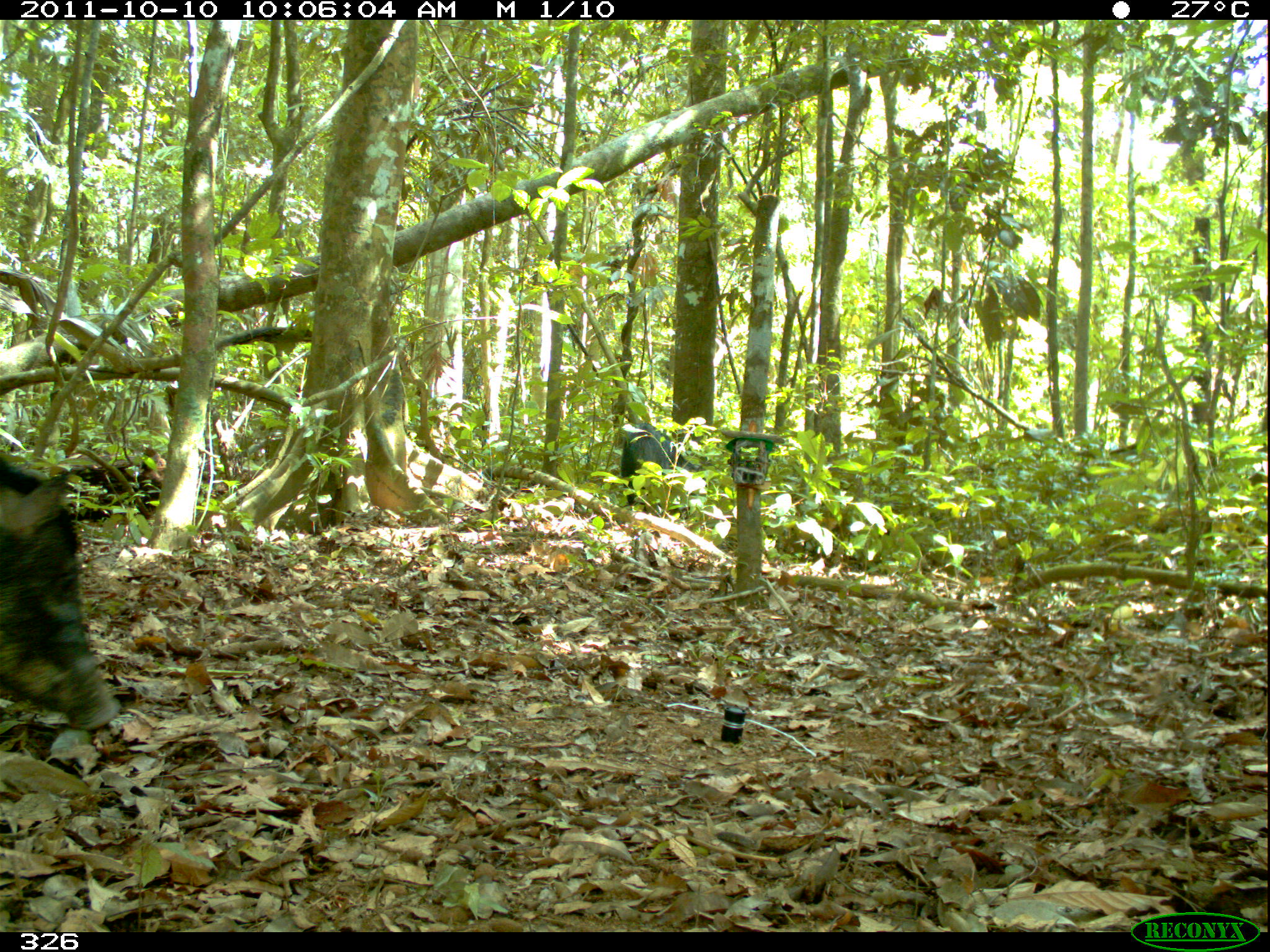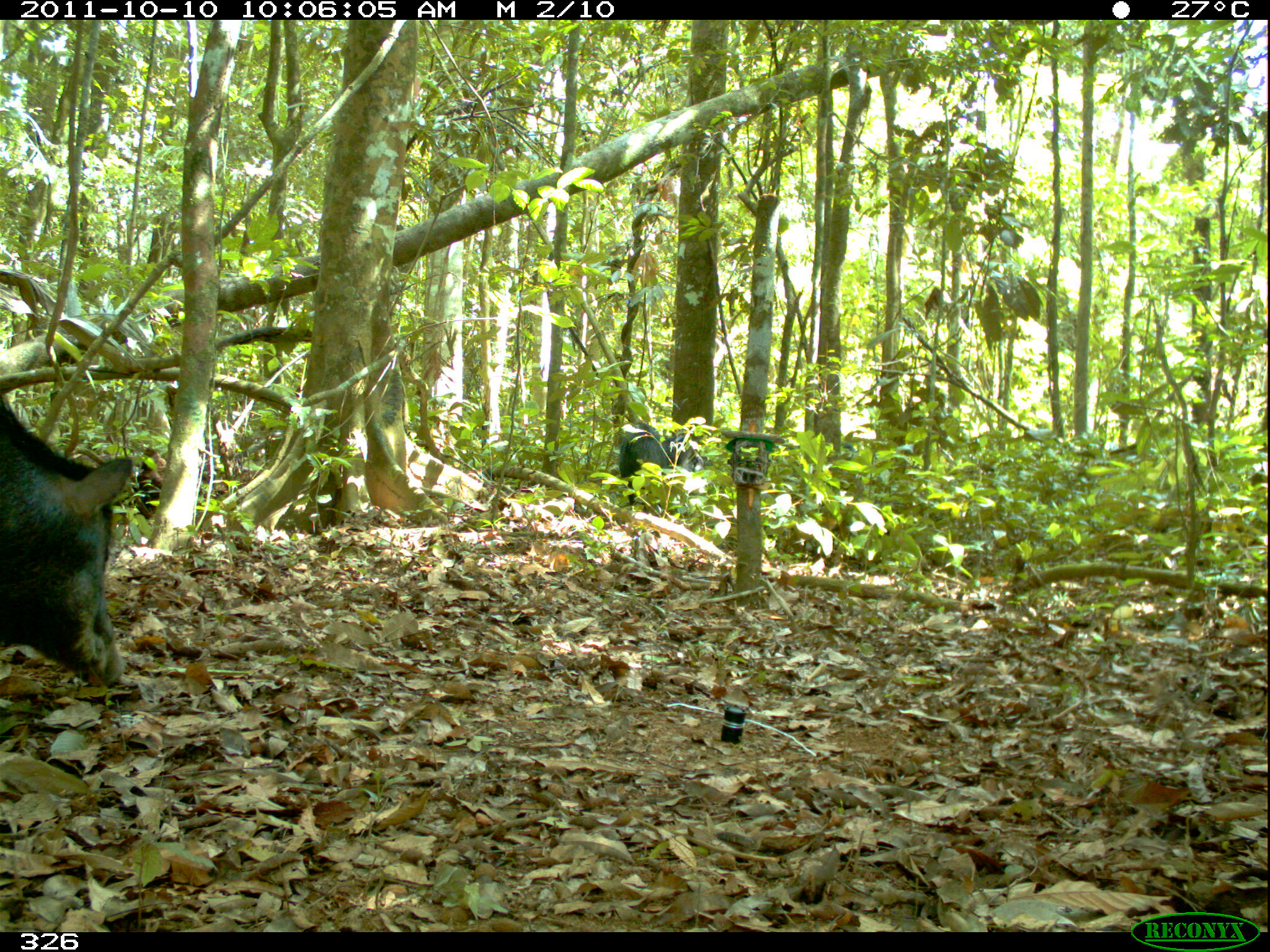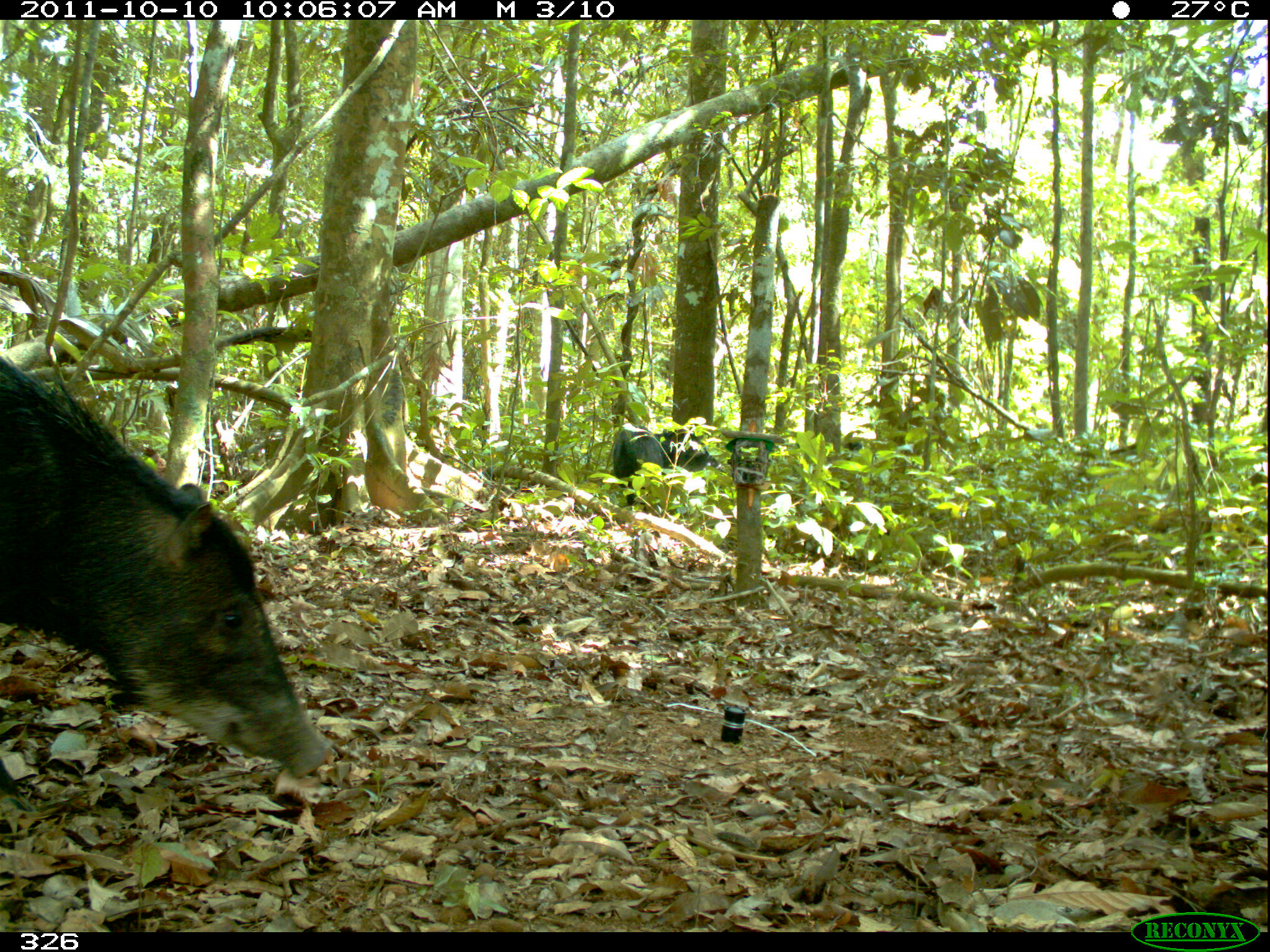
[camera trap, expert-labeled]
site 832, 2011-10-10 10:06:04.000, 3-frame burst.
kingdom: Animalia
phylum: Chordata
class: Mammalia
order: Artiodactyla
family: Tayassuidae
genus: Tayassu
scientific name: Tayassu pecari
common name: white-lipped peccary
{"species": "Tayassu pecari (white-lipped peccary)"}